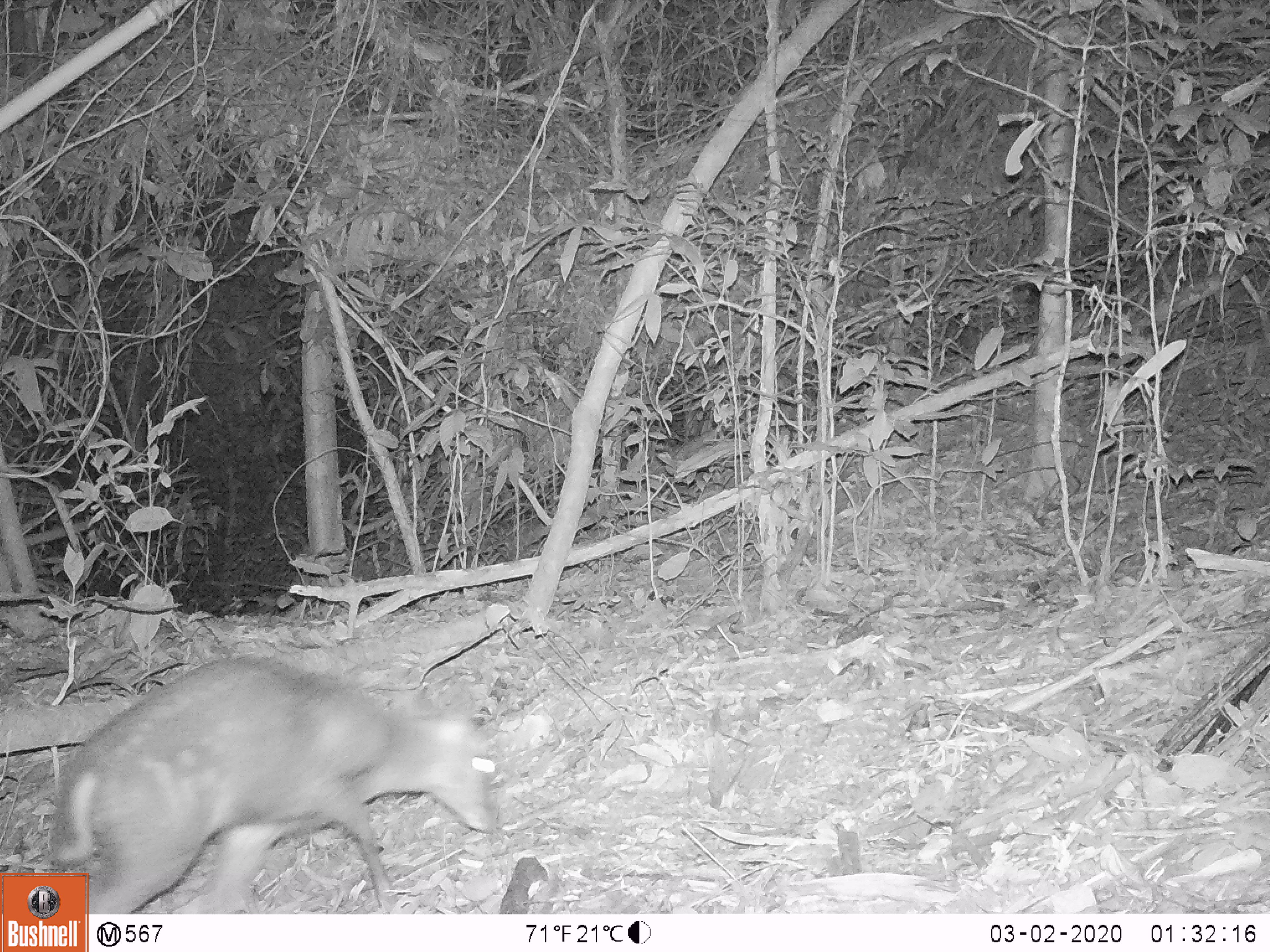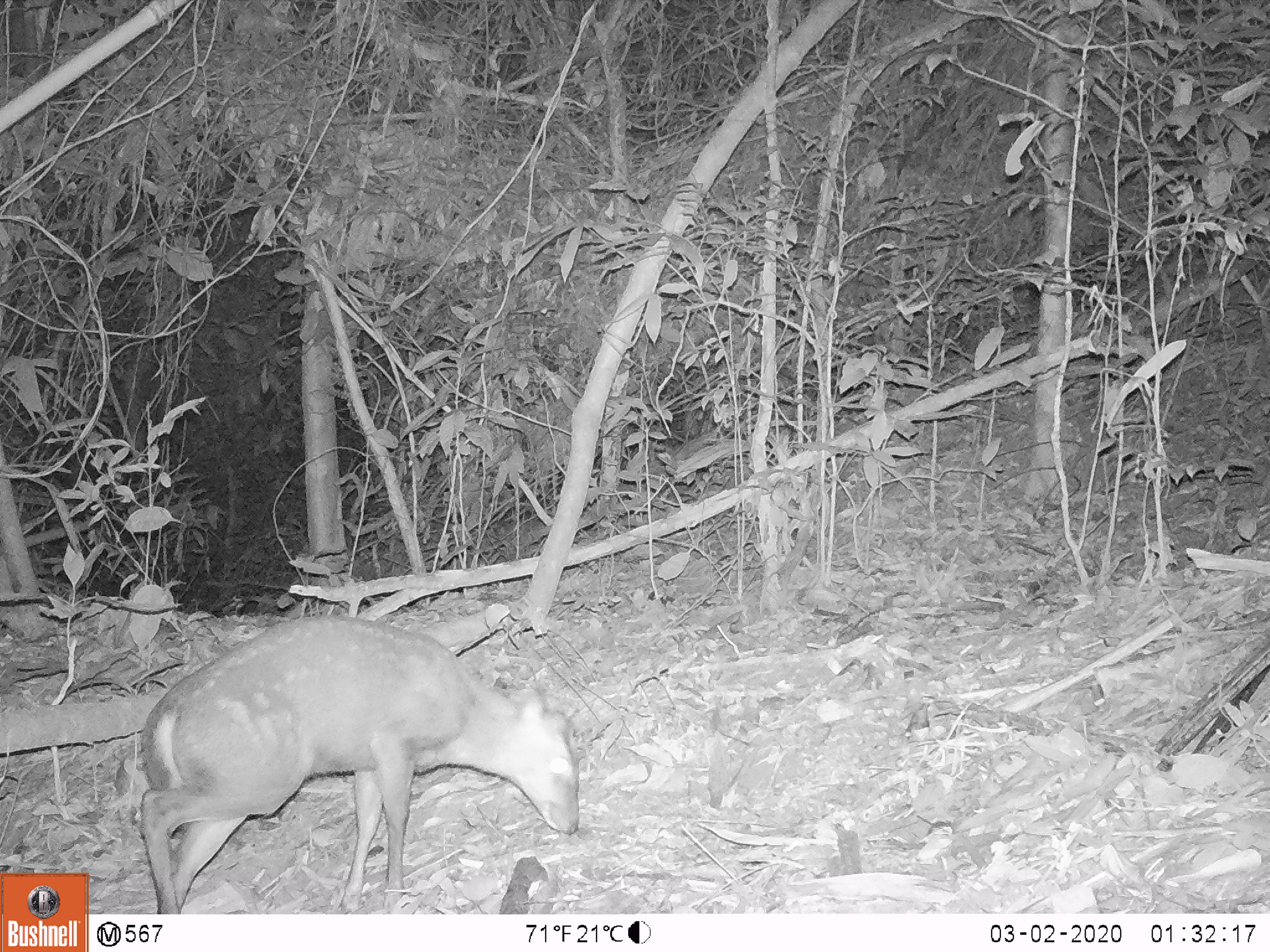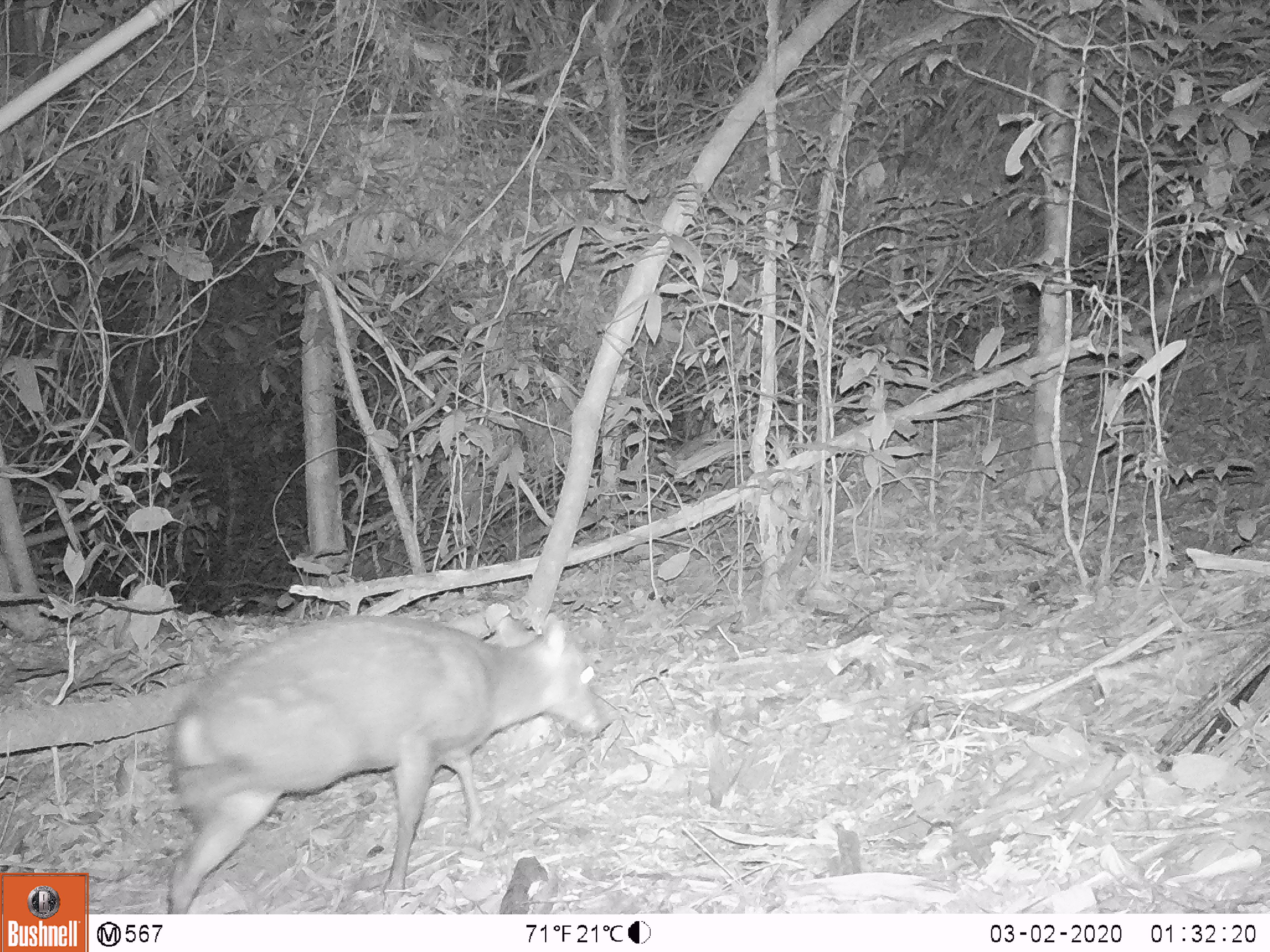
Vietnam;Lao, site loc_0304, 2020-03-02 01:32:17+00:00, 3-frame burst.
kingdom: Animalia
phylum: Chordata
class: Mammalia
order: Artiodactyla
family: Cervidae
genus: Muntiacus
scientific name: Muntiacus rooseveltorum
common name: roosevelt's muntjac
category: roosevelts muntjac group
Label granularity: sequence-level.